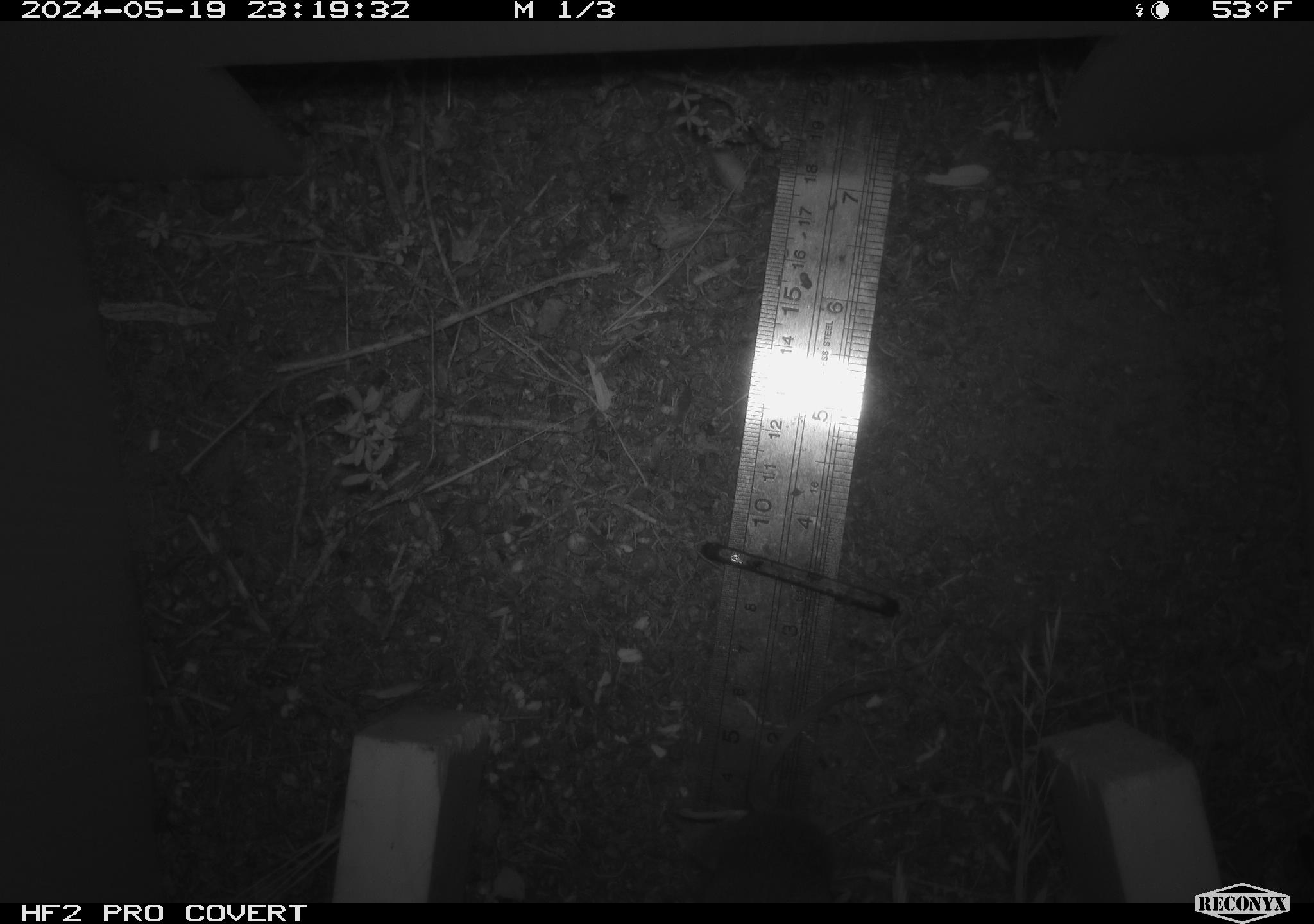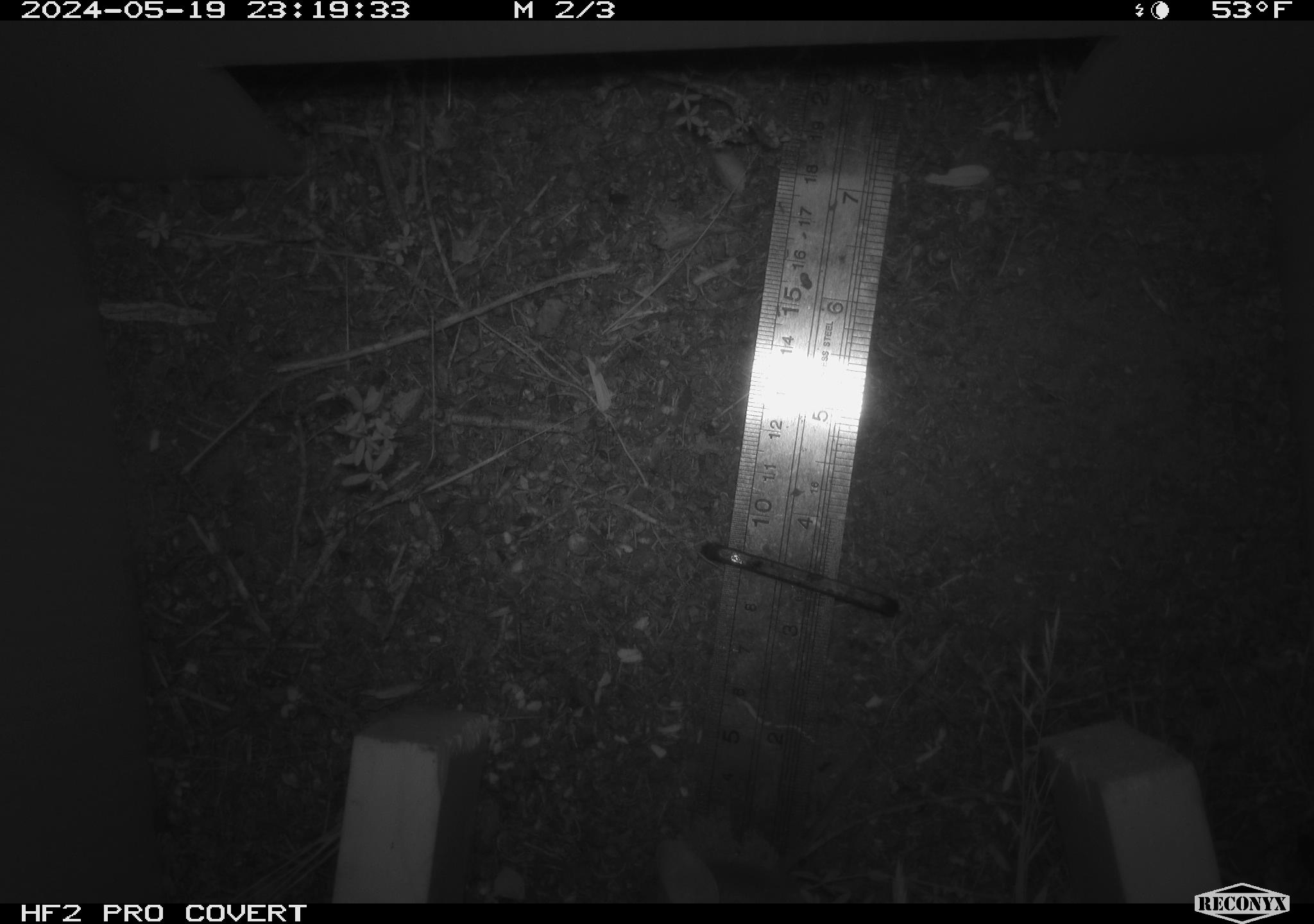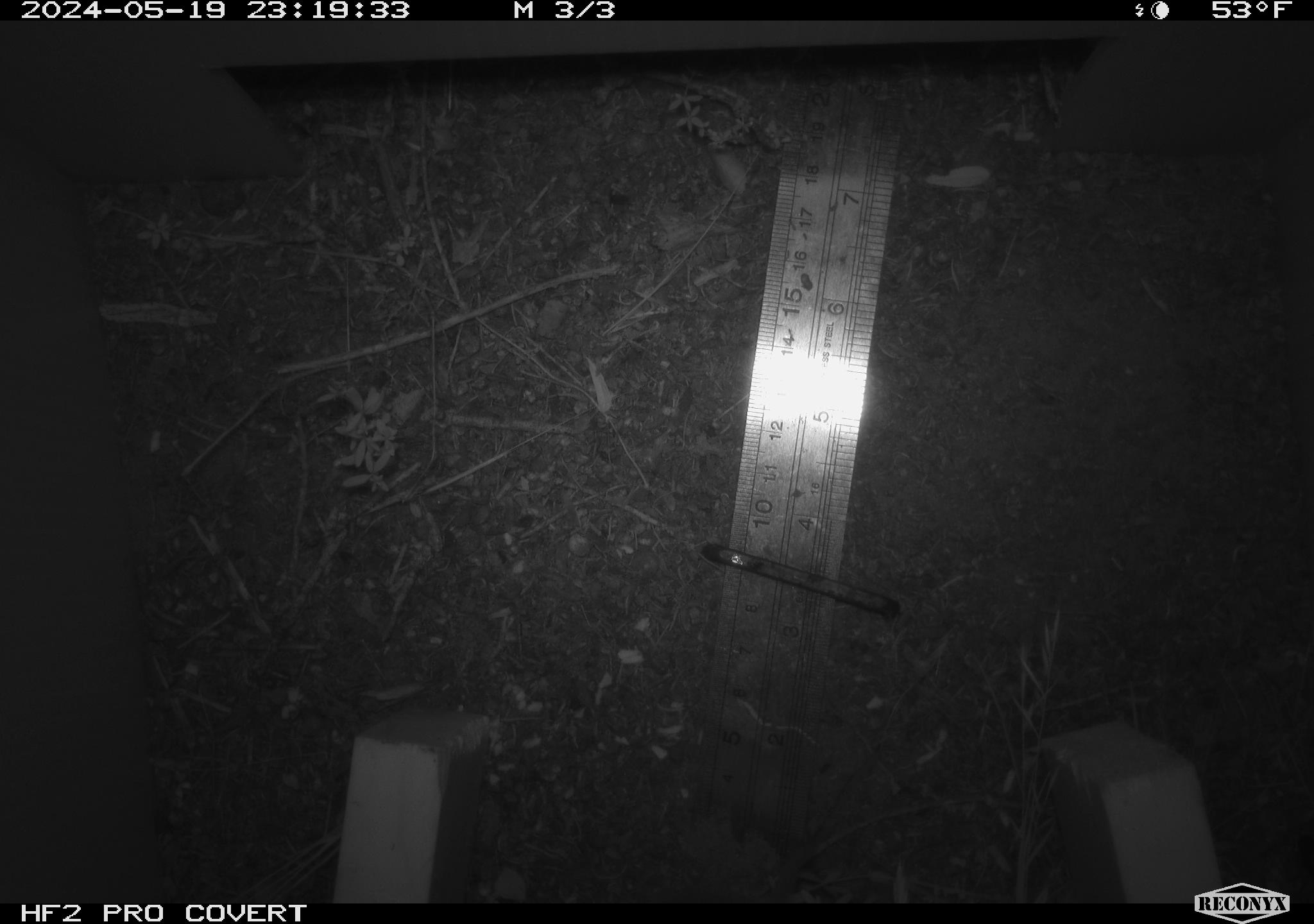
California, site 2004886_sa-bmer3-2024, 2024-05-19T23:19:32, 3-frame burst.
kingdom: Animalia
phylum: Chordata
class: Mammalia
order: Rodentia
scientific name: Rodentia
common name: mouse species